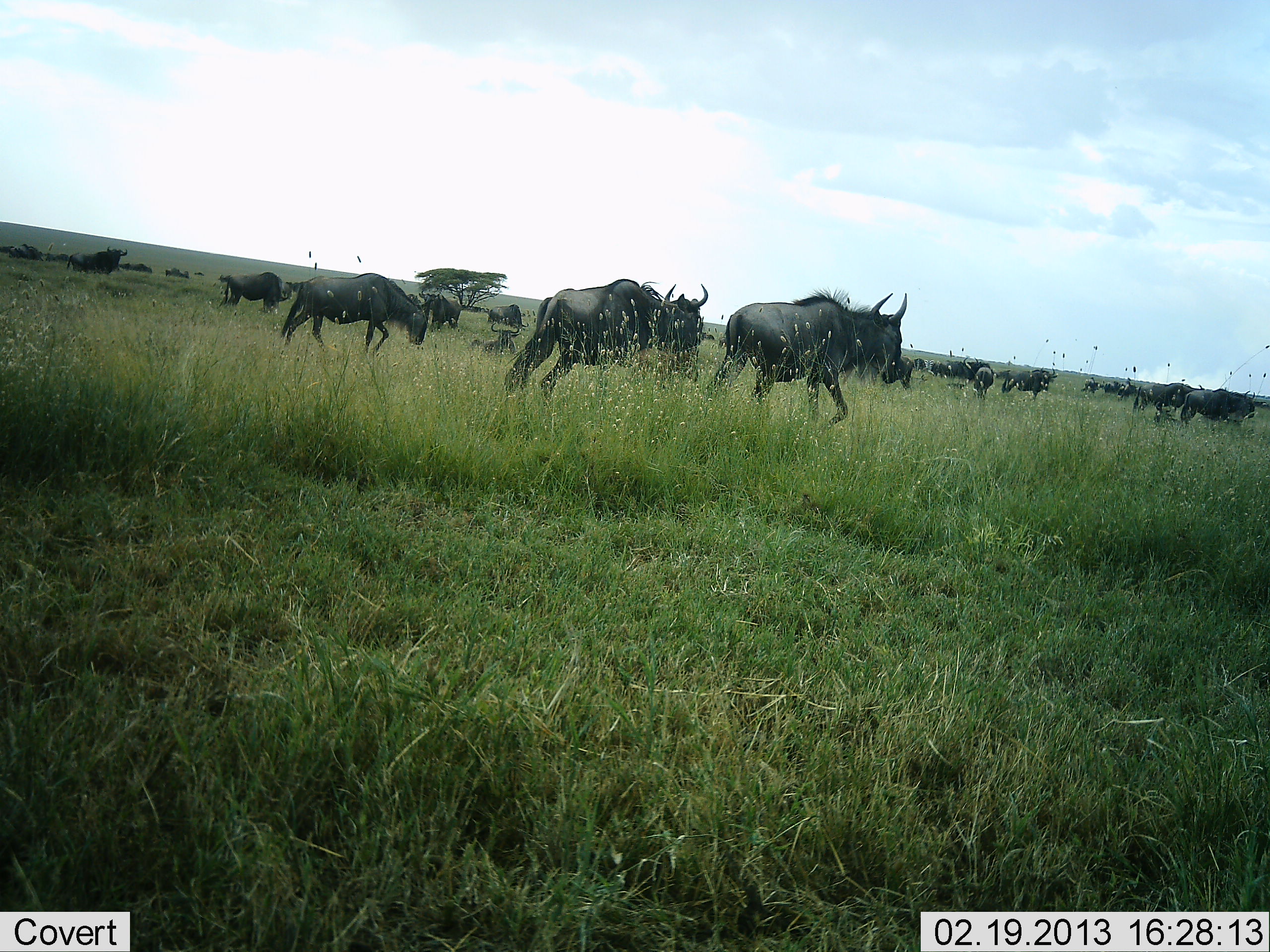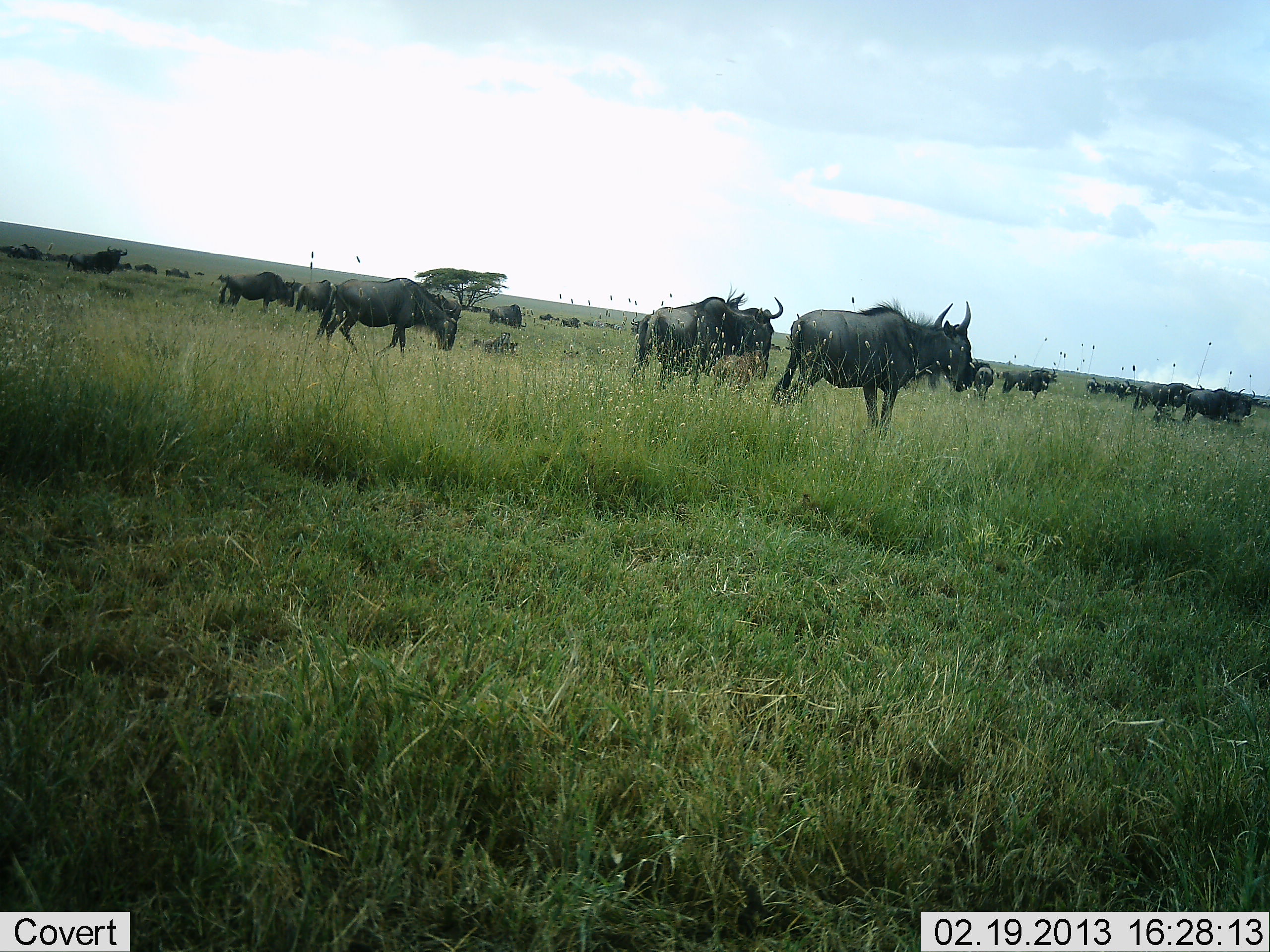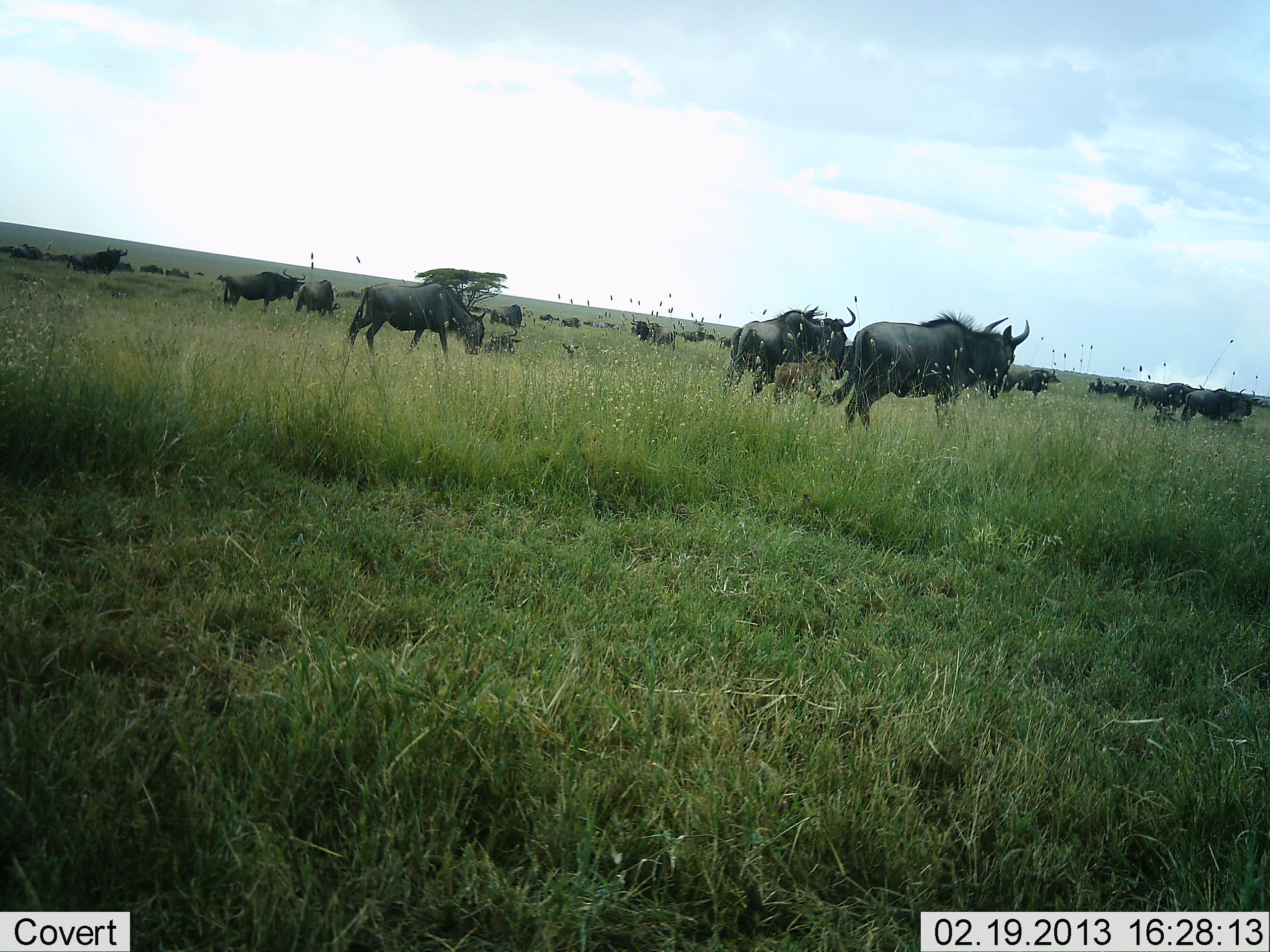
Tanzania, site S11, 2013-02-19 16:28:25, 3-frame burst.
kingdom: Animalia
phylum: Chordata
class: Mammalia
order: Artiodactyla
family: Bovidae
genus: Connochaetes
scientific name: Connochaetes taurinus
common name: blue wildebeest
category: wildebeest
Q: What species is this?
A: Wildebeest (blue wildebeest) (Connochaetes taurinus).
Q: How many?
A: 11-50.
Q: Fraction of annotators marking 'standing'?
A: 58%.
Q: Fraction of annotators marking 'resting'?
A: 9%.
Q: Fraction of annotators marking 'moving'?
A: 88%.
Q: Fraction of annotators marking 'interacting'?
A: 9%.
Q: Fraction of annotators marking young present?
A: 3%.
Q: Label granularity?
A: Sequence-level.